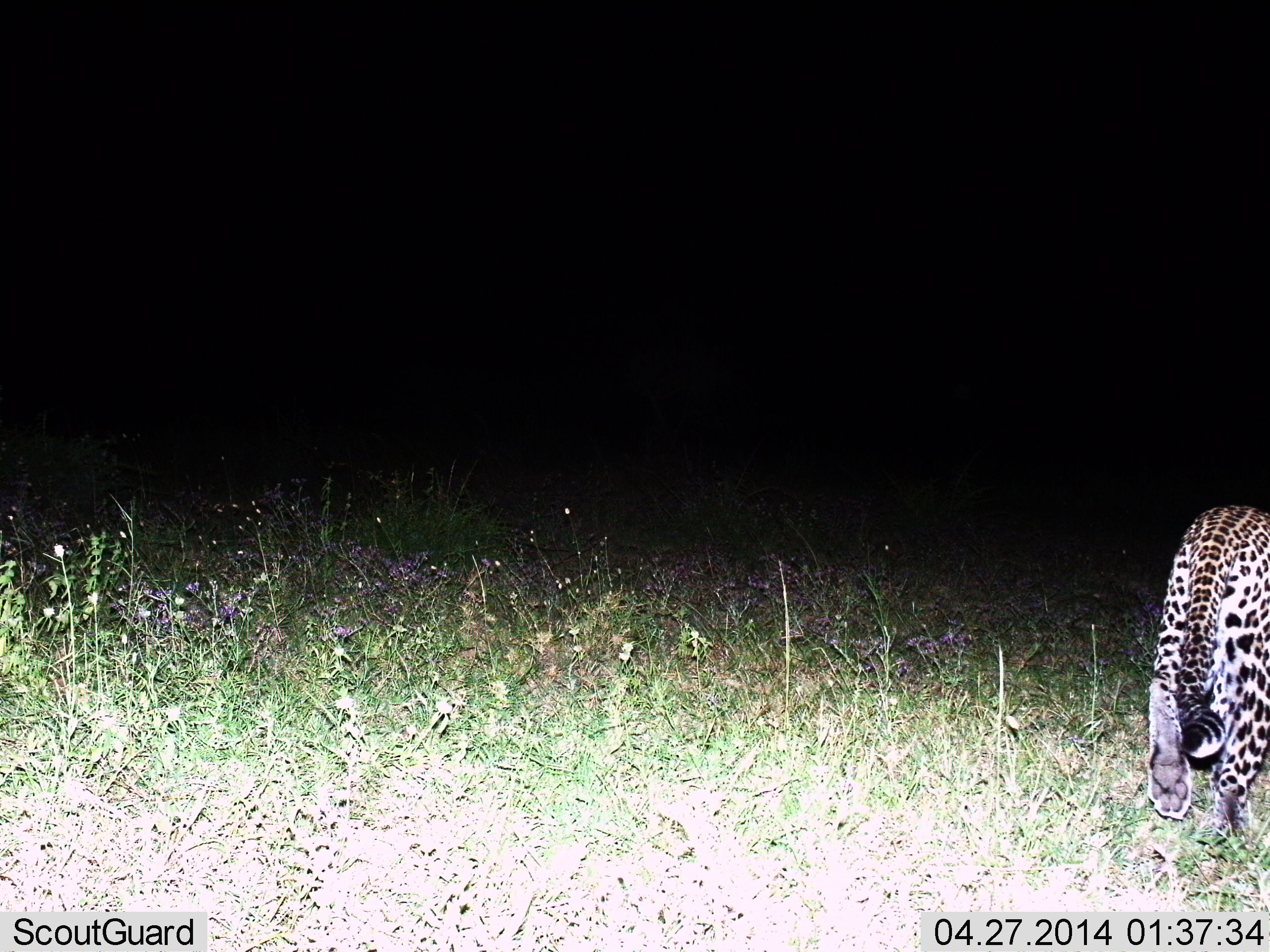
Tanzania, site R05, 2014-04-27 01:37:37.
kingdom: Animalia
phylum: Chordata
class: Mammalia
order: Carnivora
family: Felidae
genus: Panthera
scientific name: Panthera pardus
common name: leopard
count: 1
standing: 0%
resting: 0%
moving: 100%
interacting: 0%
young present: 0%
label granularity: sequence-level